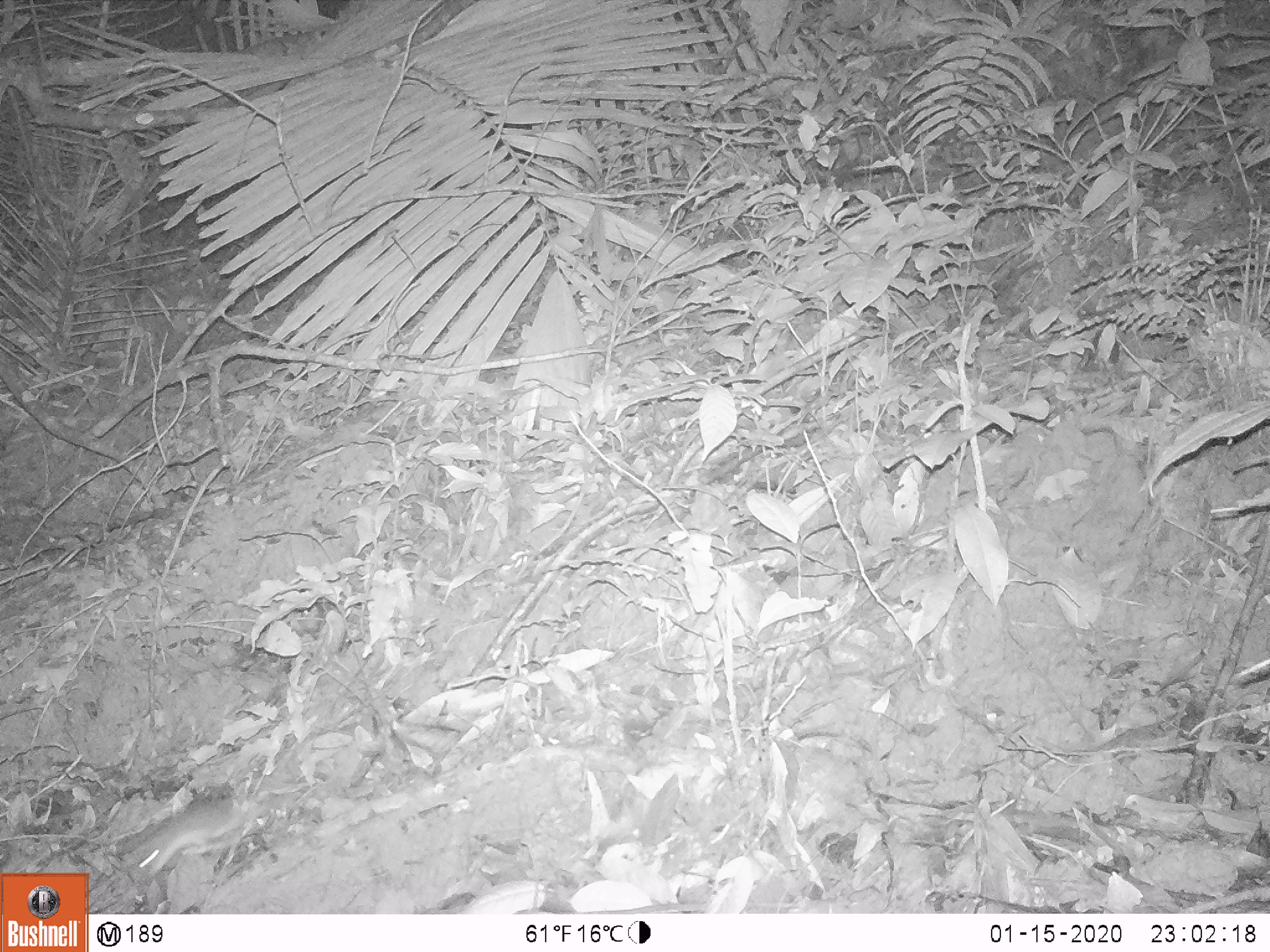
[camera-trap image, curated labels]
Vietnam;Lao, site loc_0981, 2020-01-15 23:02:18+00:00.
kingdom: Animalia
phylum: Chordata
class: Mammalia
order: Rodentia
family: Muridae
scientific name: Muridae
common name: old-world mice and rats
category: unidentified murid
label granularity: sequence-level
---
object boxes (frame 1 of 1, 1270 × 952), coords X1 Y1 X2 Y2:
unidentified murid: 138 801 251 874